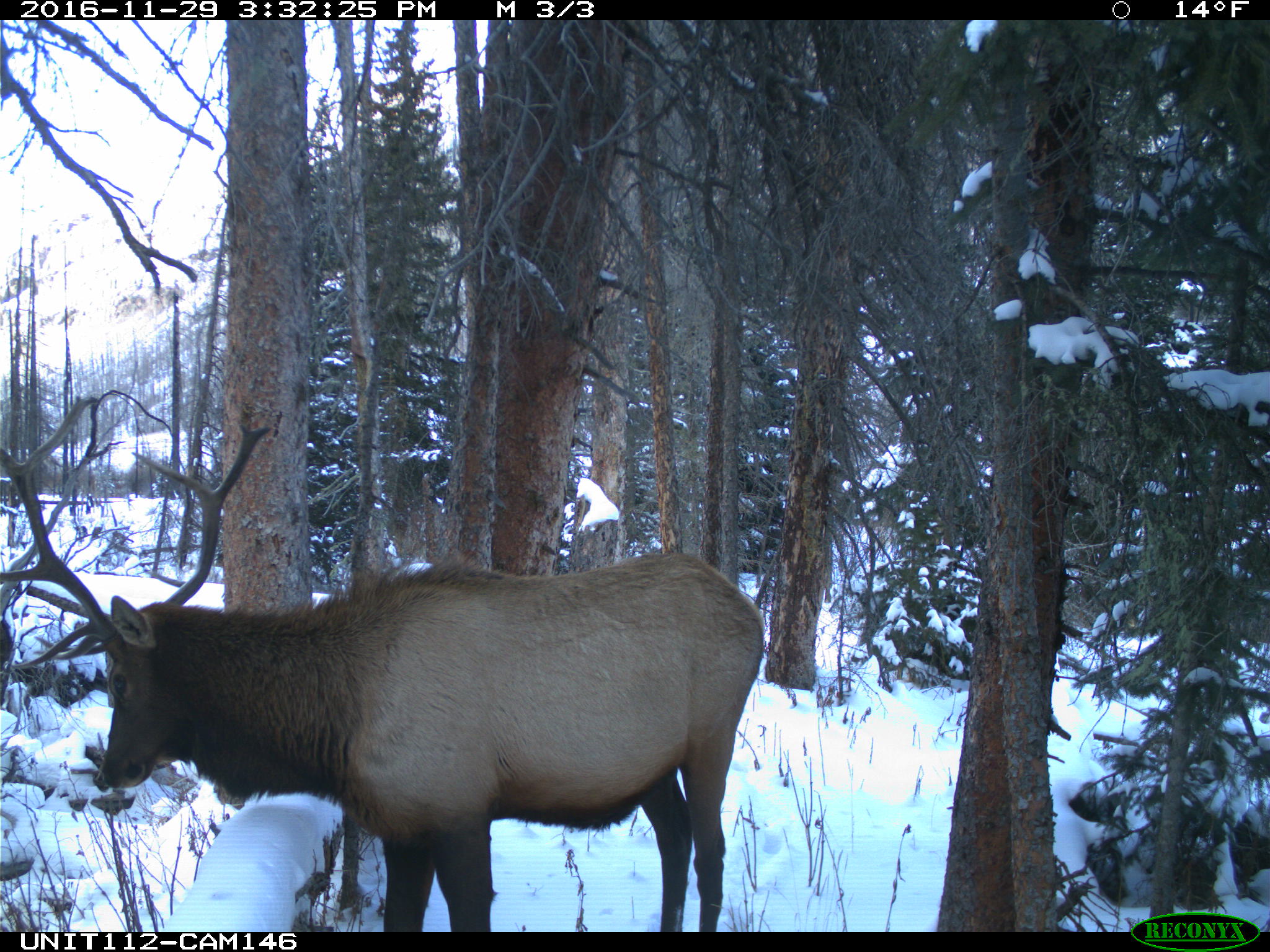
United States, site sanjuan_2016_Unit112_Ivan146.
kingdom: Animalia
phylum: Chordata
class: Mammalia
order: Artiodactyla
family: Cervidae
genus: Cervus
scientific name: Cervus elaphus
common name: red deer